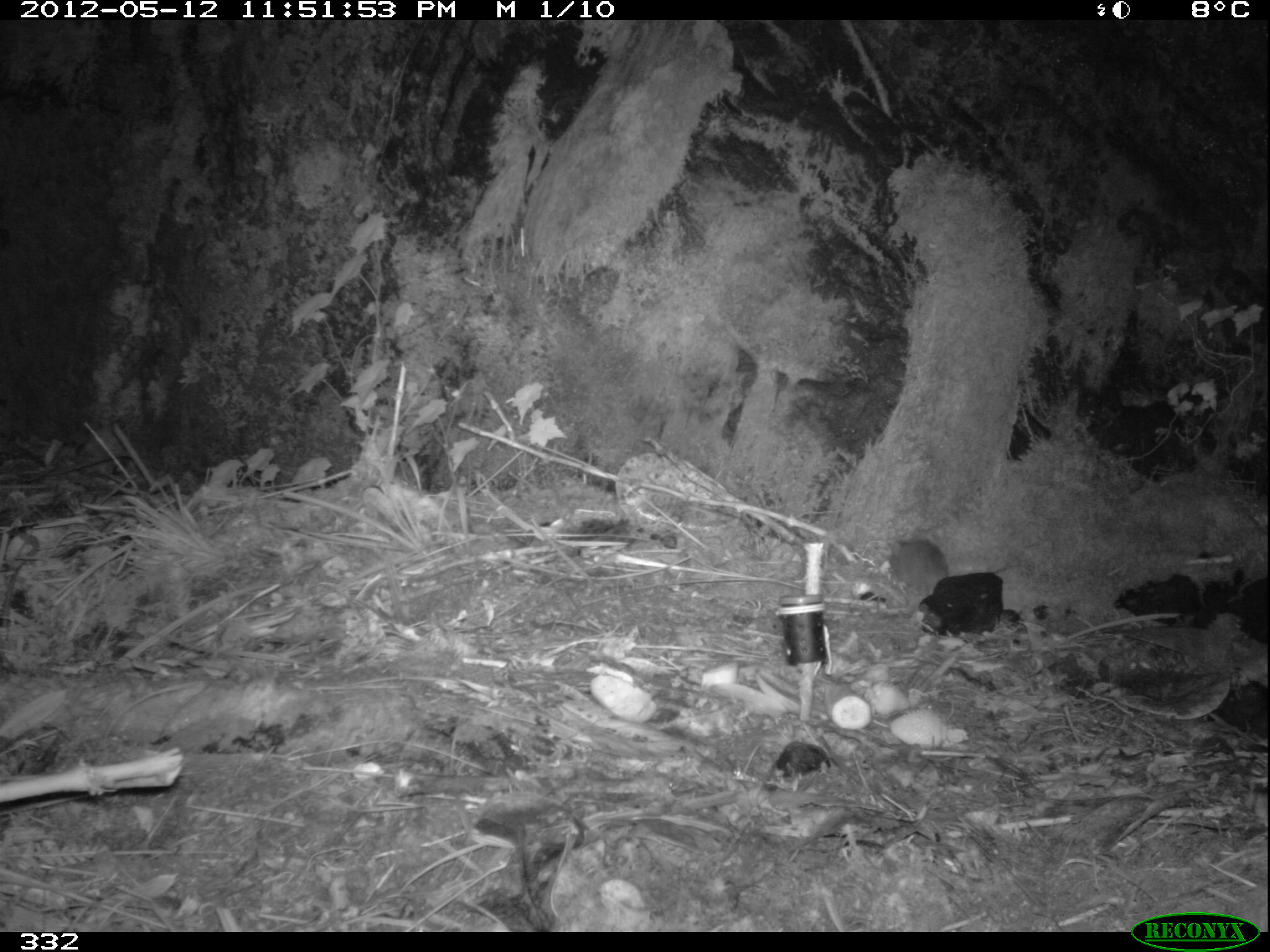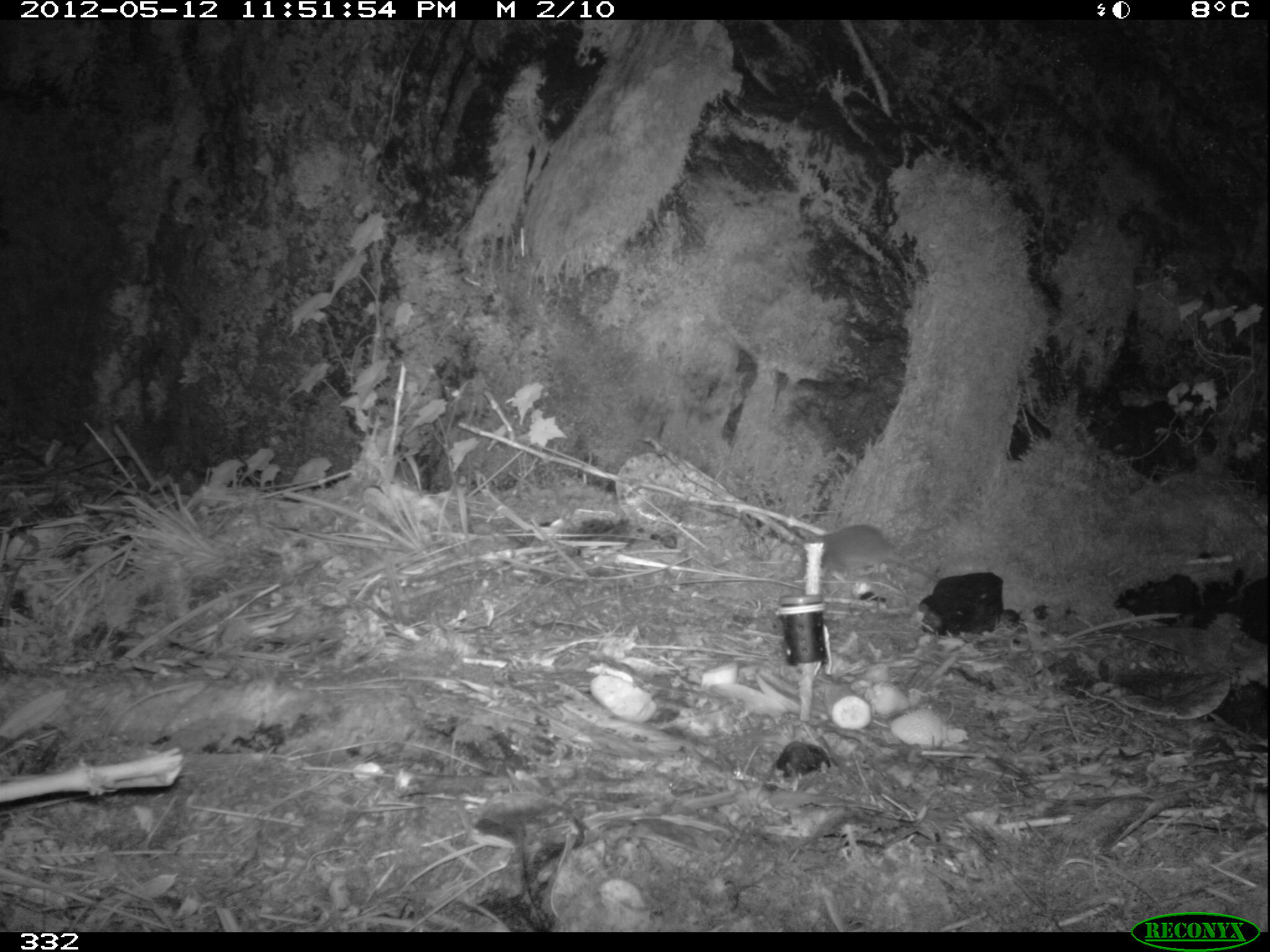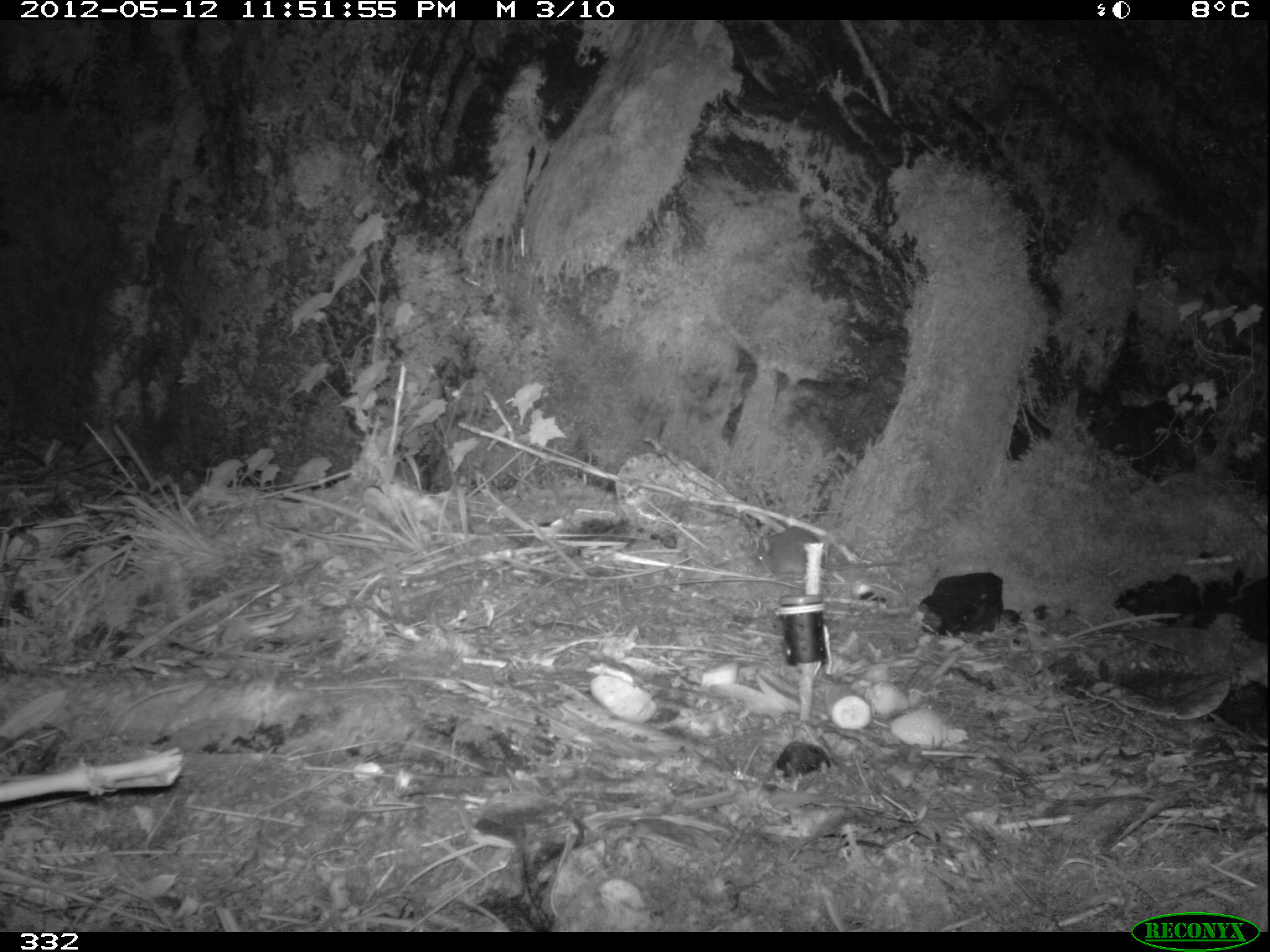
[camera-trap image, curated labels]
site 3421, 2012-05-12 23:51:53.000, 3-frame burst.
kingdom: Animalia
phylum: Chordata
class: Mammalia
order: Rodentia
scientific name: Rodentia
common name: rodents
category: unknown rodent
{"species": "unknown rodent (rodents) (Rodentia)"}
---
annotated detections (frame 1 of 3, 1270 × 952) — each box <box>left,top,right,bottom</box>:
unknown rodent: <box>883,536,1013,598</box>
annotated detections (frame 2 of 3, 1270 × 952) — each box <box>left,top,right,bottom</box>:
unknown rodent: <box>796,519,939,584</box>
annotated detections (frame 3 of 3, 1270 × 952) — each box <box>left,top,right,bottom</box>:
unknown rodent: <box>755,524,903,577</box>